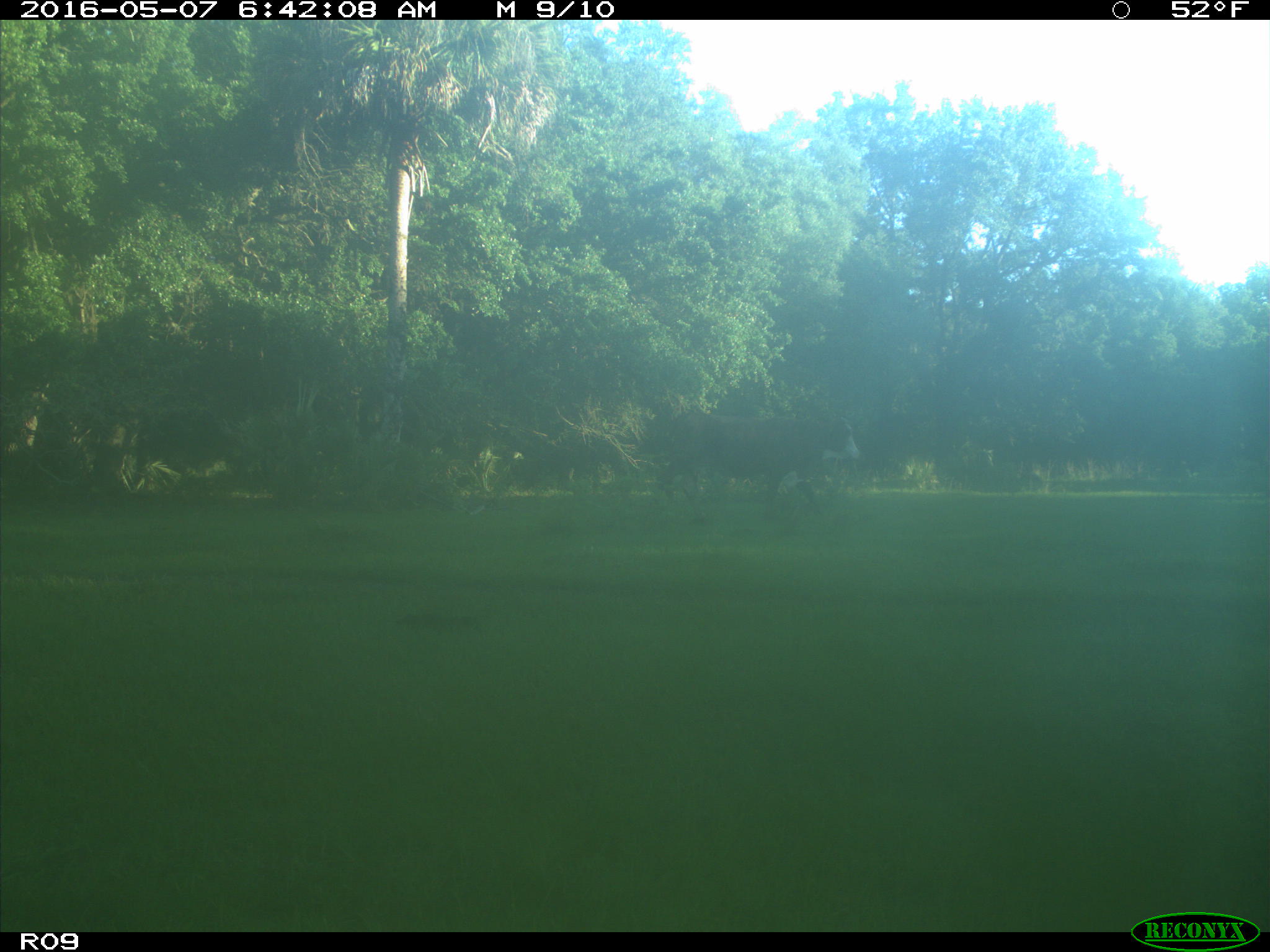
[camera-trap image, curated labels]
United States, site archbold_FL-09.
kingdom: Animalia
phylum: Chordata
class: Mammalia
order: Artiodactyla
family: Bovidae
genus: Bos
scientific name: Bos taurus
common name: domestic cow